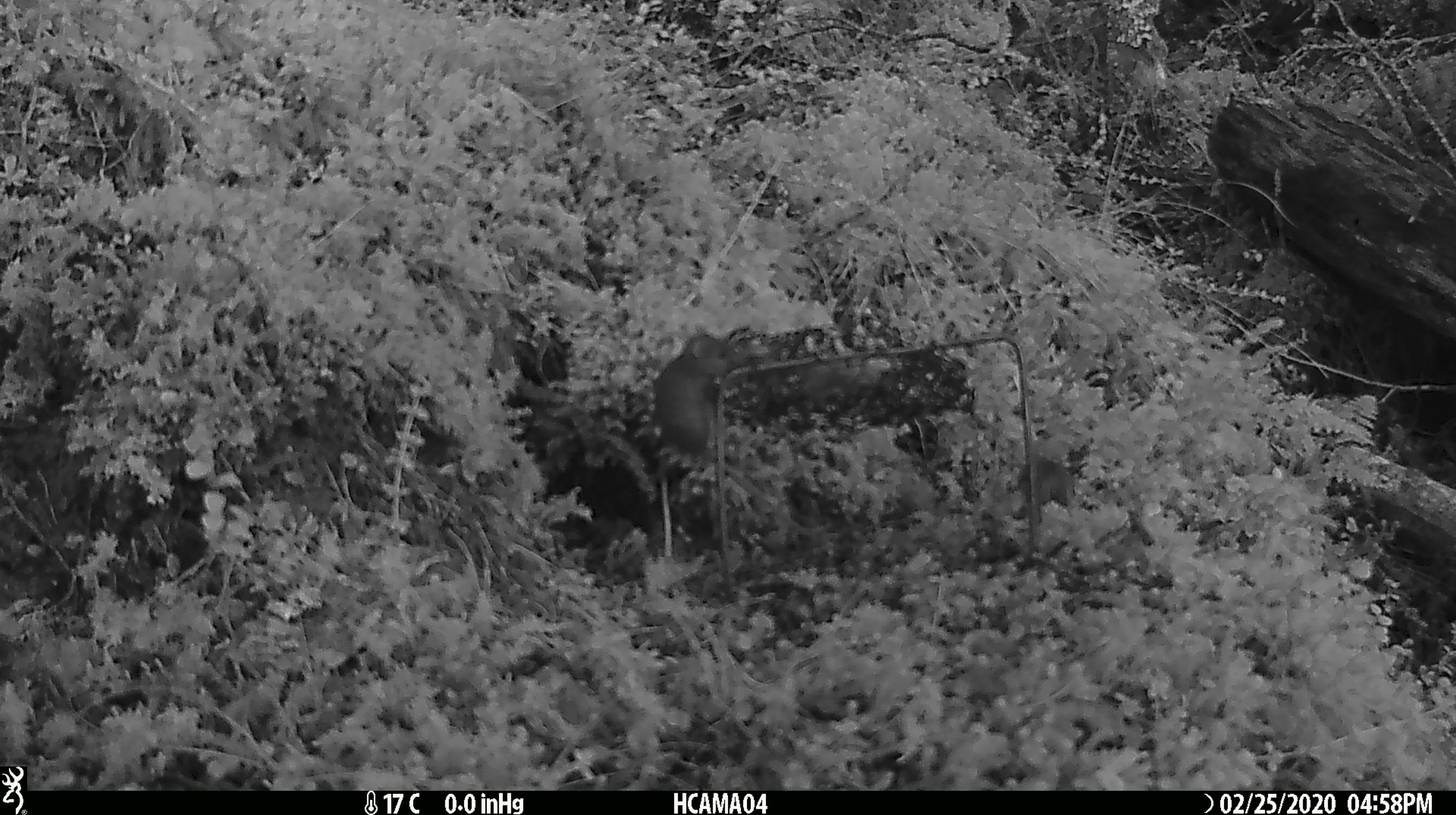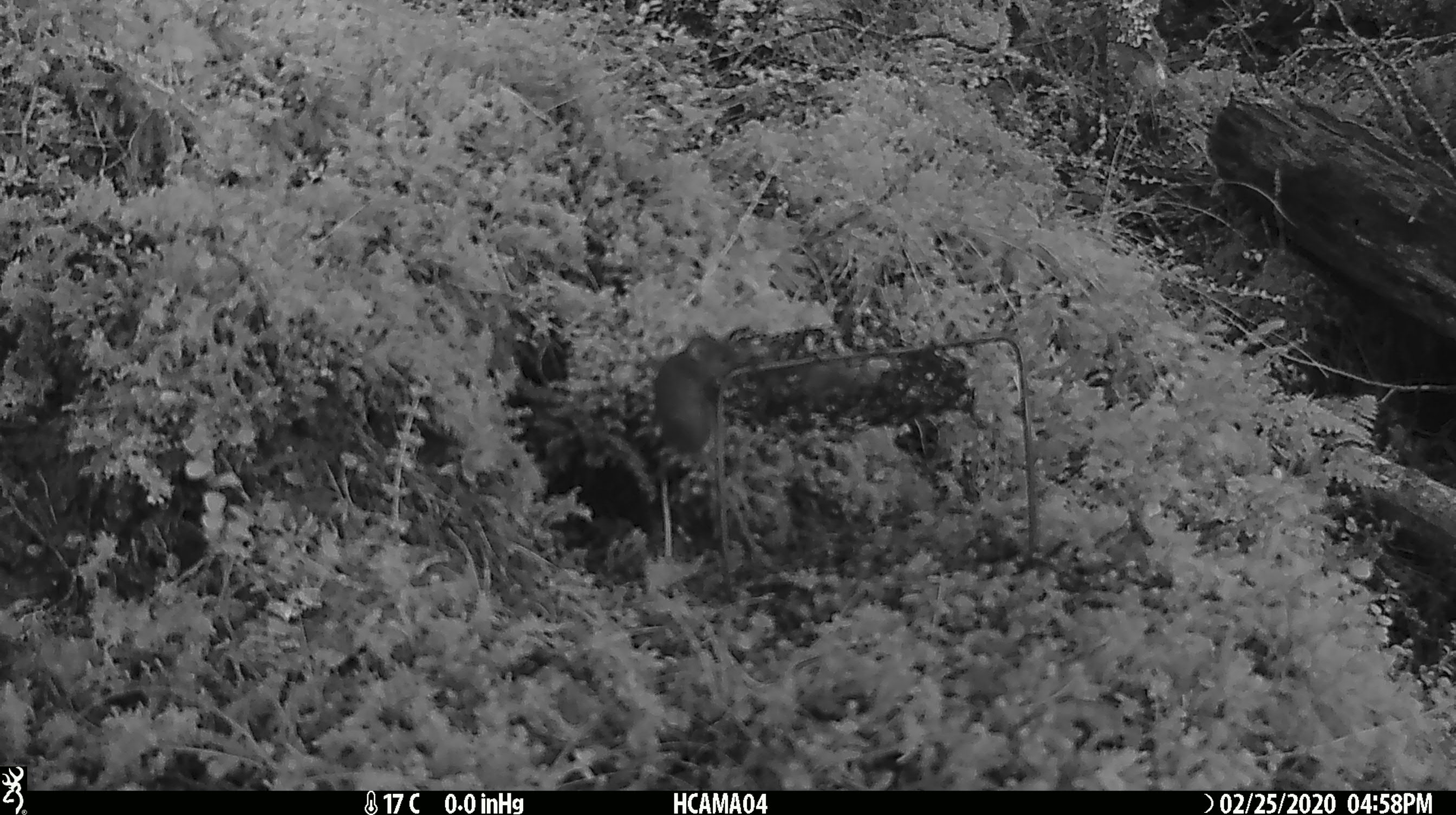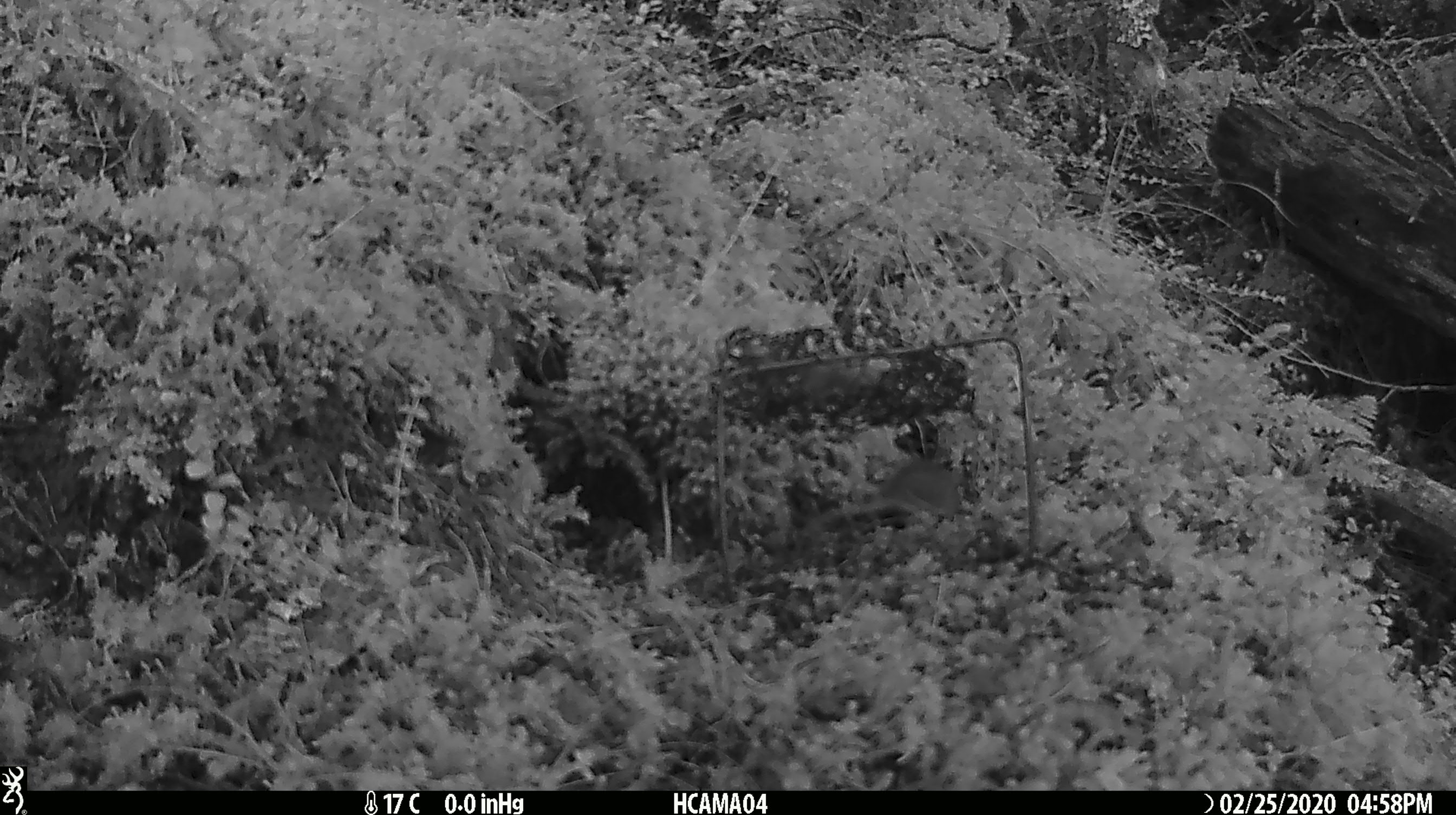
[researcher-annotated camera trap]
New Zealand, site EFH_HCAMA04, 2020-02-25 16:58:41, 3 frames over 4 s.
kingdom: Animalia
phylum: Chordata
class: Mammalia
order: Rodentia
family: Muridae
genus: Mus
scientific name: Mus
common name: mouse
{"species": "mouse (Mus)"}